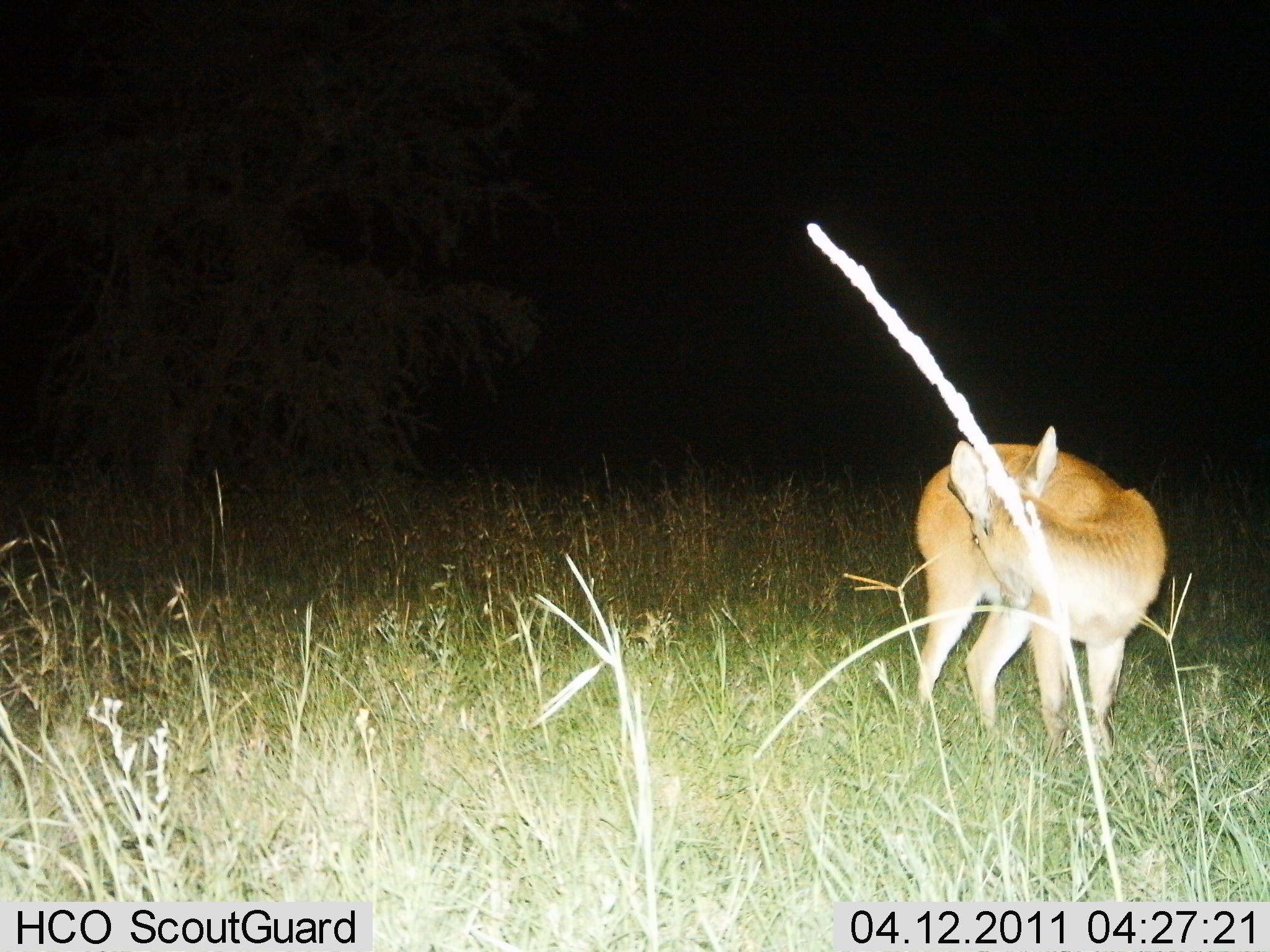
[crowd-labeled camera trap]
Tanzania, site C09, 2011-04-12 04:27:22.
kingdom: Animalia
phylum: Chordata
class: Mammalia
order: Artiodactyla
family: Bovidae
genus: Redunca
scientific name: Redunca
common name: reedbuck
Reedbuck (Redunca), count 1. Behavior (volunteer vote fractions): standing 92%, resting 0%, moving 8%, interacting 0%. Young present (vote fraction): 0%. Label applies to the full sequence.